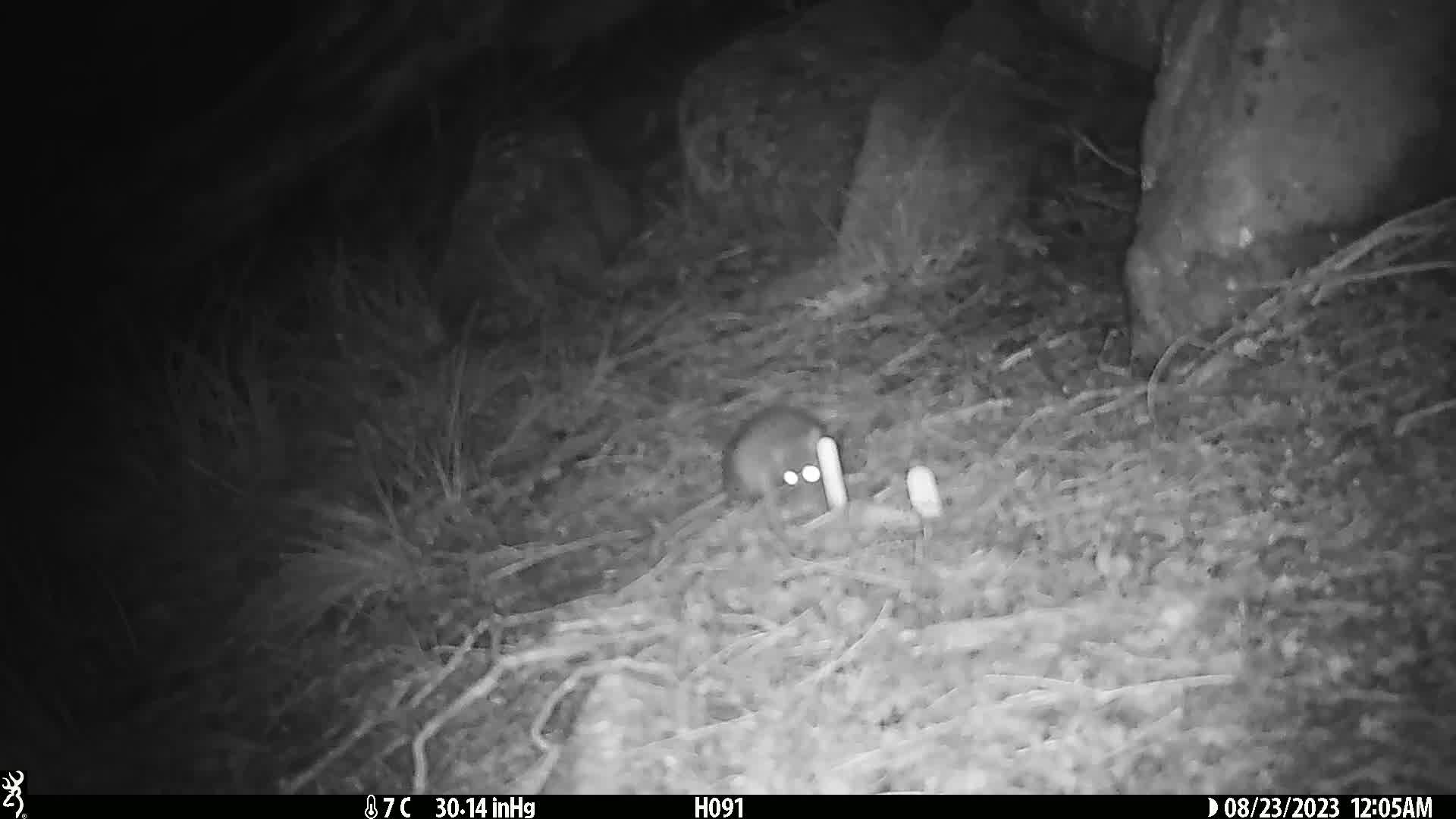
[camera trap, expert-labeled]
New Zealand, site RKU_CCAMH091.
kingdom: Animalia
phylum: Chordata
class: Mammalia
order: Rodentia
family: Muridae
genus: Rattus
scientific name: Rattus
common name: rat